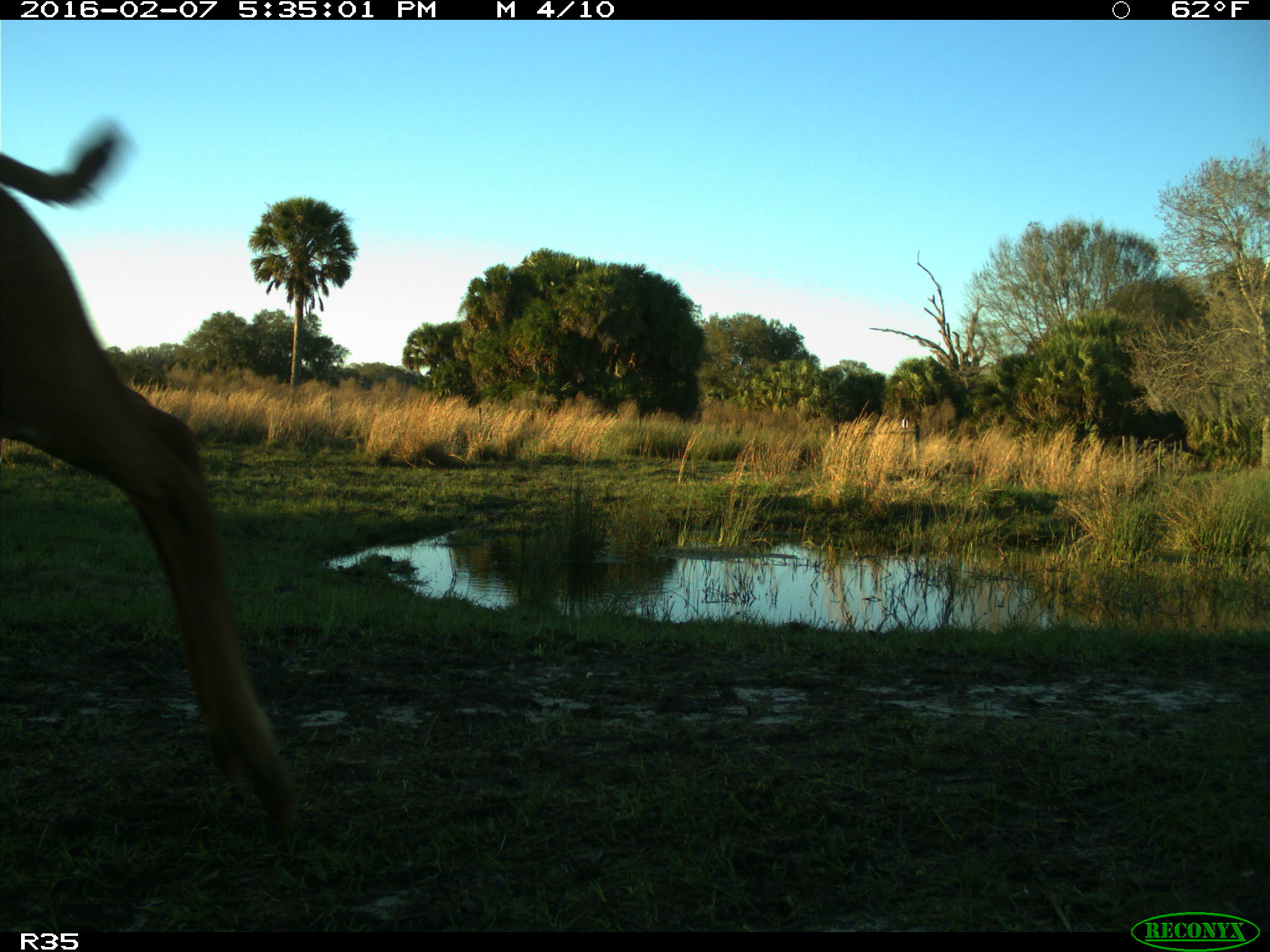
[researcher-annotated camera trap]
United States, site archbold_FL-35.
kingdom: Animalia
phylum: Chordata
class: Mammalia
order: Artiodactyla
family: Bovidae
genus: Bos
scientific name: Bos taurus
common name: domestic cow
Bos taurus (domestic cow).